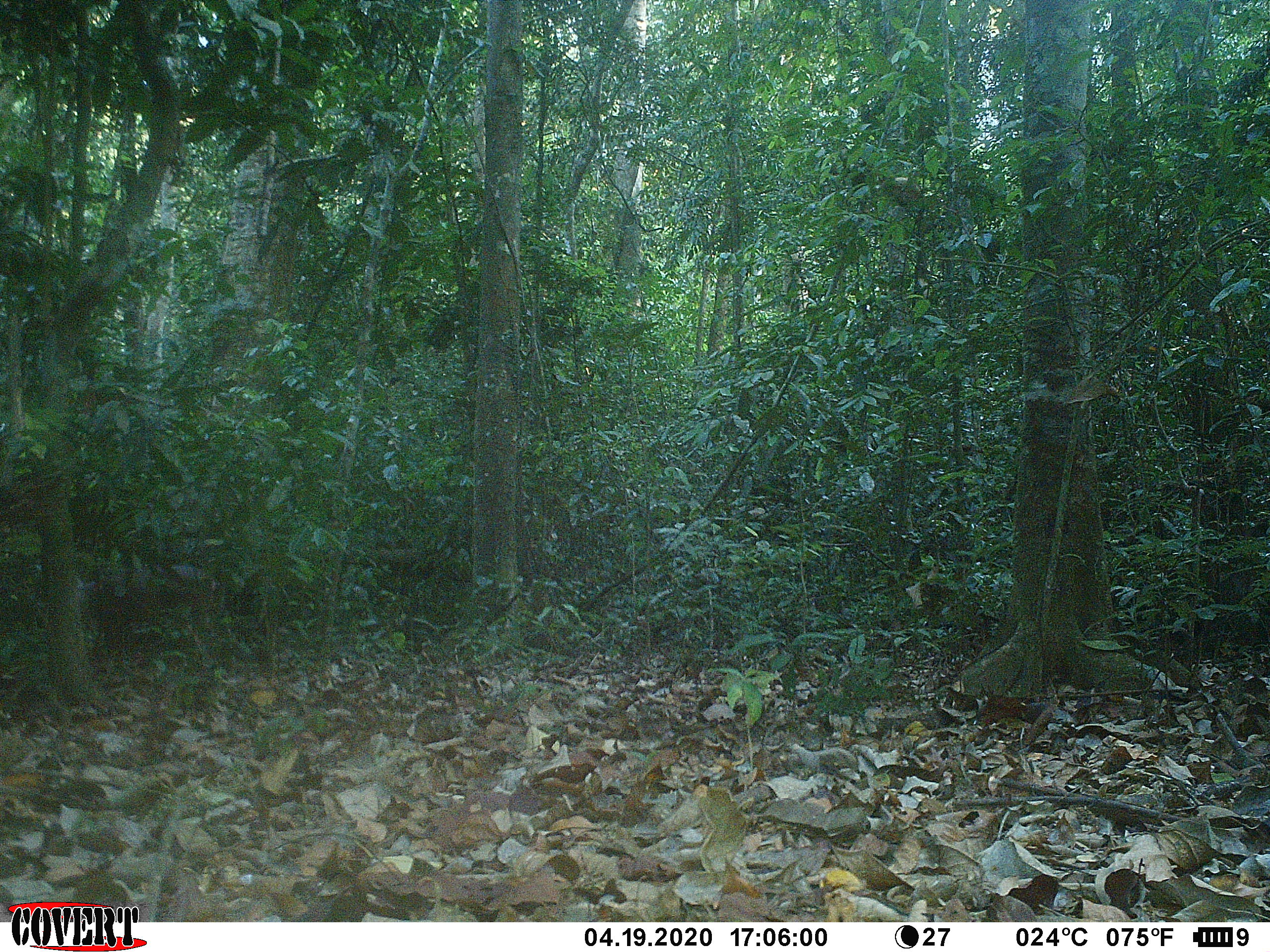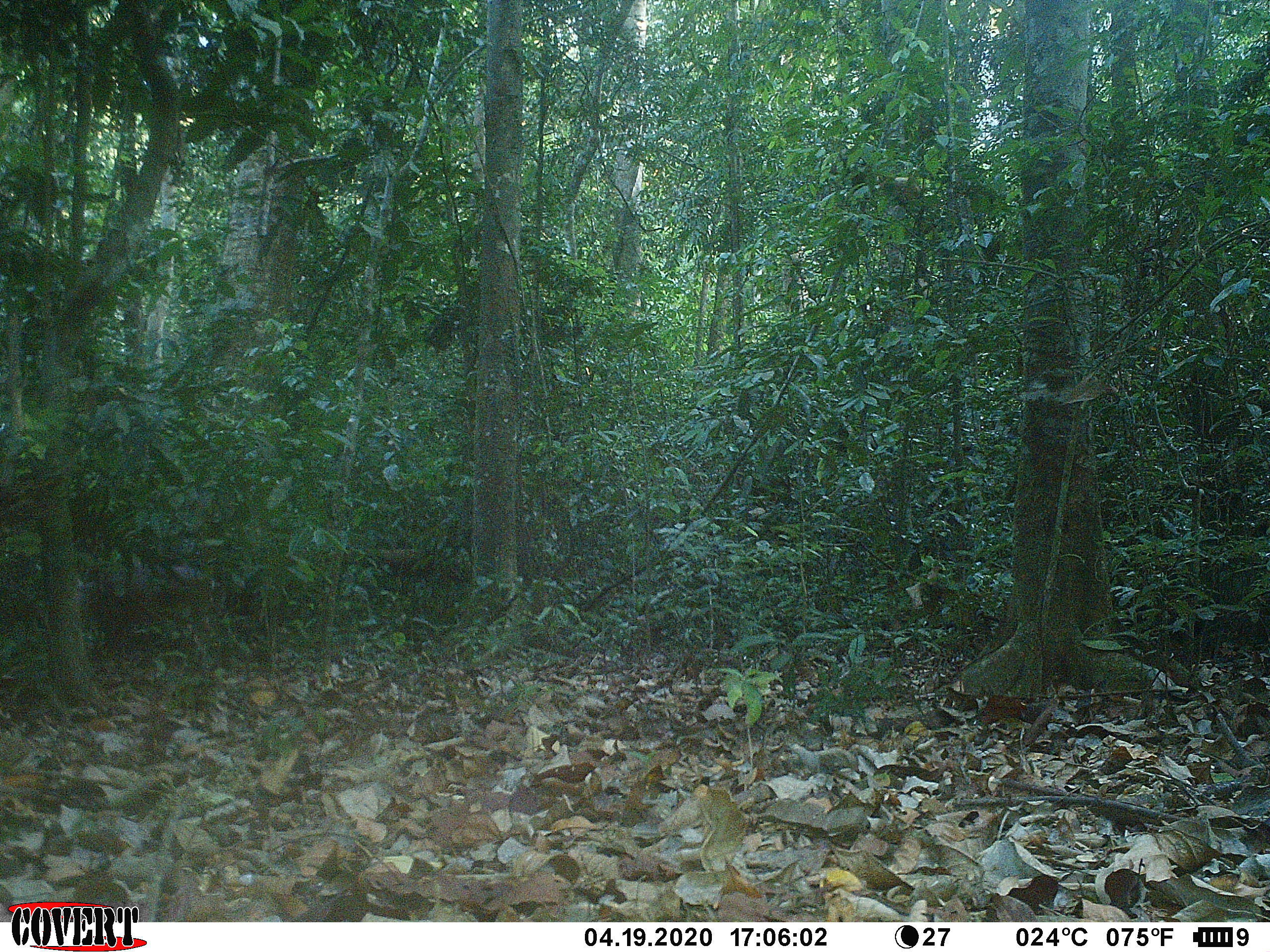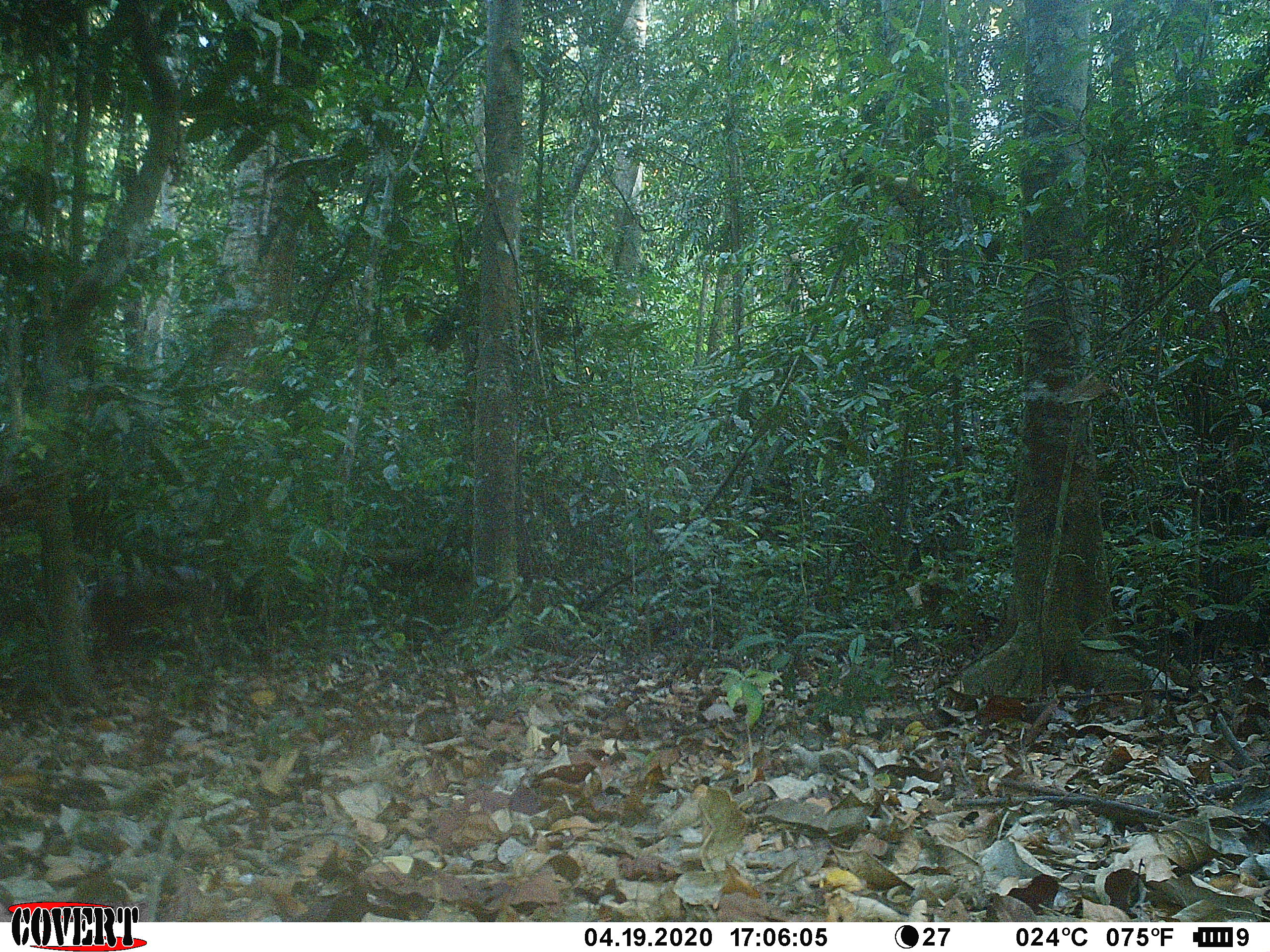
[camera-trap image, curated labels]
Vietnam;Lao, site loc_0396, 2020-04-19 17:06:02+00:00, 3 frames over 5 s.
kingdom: Animalia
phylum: Chordata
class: Mammalia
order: Artiodactyla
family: Cervidae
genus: Muntiacus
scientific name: Muntiacus vuquangensis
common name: large-antlered muntjac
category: large antlered muntjac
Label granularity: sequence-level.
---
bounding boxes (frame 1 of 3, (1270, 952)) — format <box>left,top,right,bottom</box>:
large antlered muntjac: <box>79,563,221,597</box>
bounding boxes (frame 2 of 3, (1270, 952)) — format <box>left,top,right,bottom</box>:
large antlered muntjac: <box>80,567,204,597</box>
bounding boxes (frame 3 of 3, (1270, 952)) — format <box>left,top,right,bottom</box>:
large antlered muntjac: <box>83,565,226,602</box>